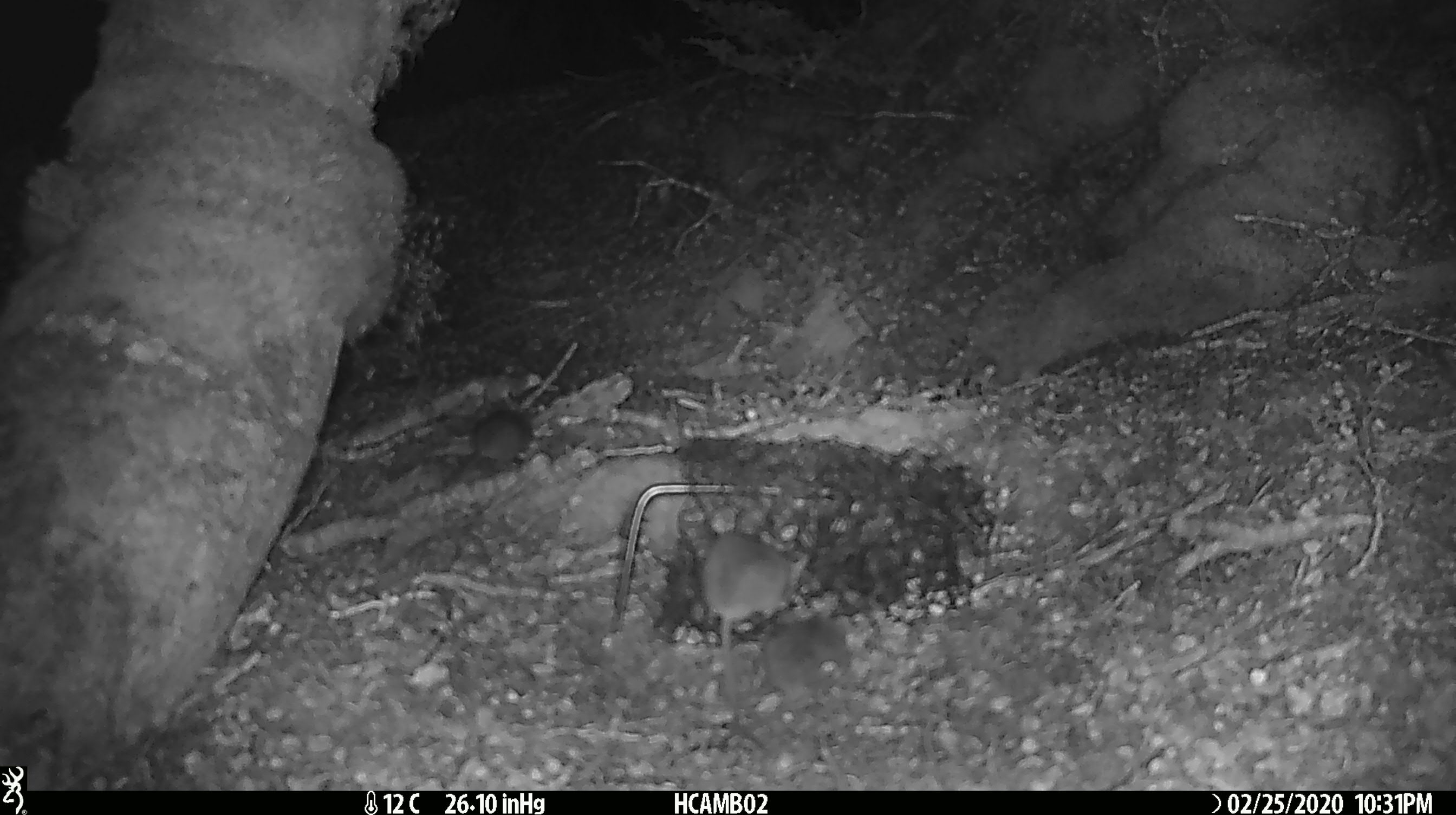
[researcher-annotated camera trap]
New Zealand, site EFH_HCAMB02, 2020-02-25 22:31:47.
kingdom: Animalia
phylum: Chordata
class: Mammalia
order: Rodentia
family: Muridae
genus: Mus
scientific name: Mus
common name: mouse